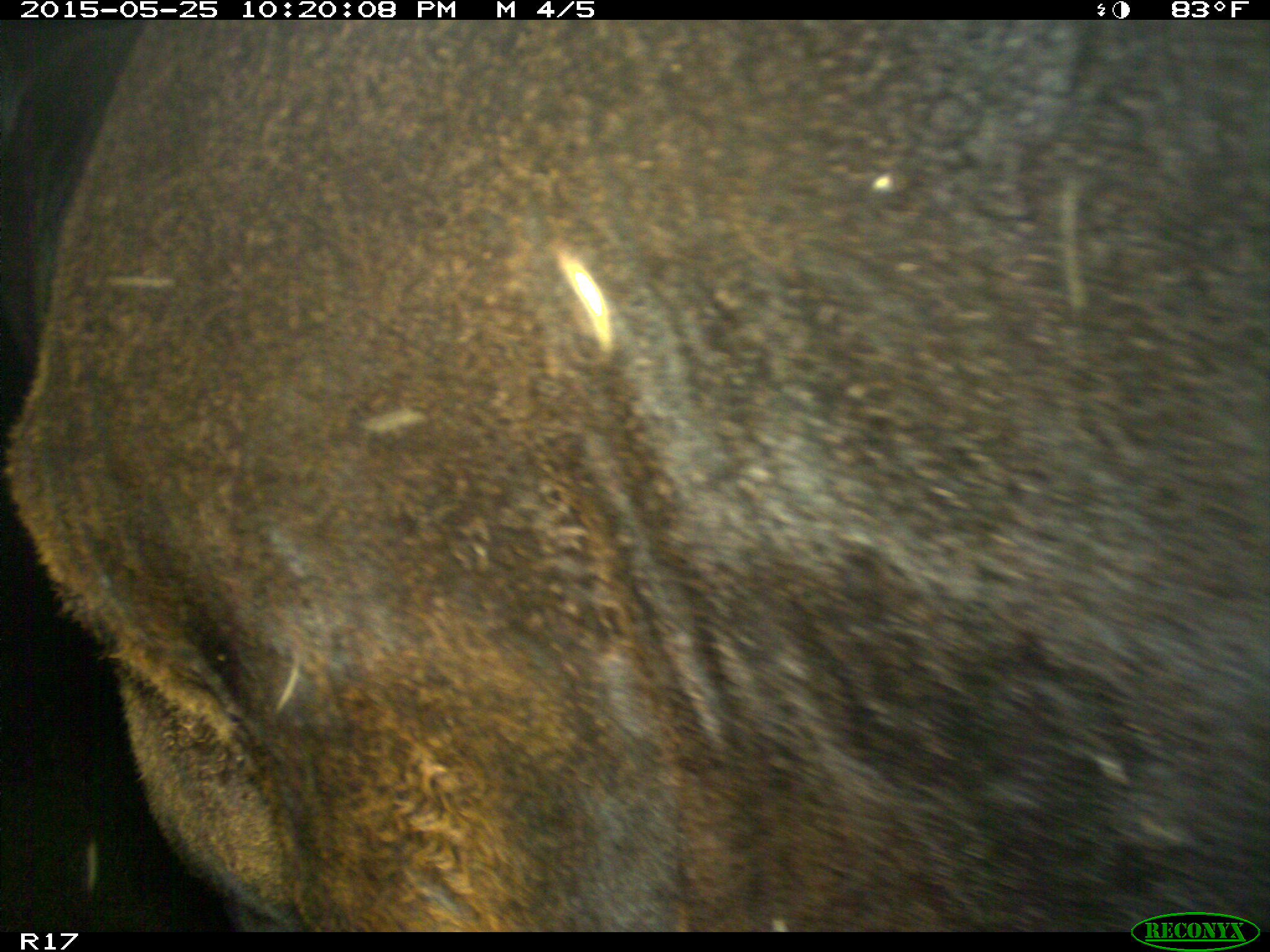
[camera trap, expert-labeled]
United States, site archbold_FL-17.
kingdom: Animalia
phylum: Chordata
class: Mammalia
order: Artiodactyla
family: Bovidae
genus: Bos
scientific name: Bos taurus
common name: domestic cow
Bos taurus (domestic cow).